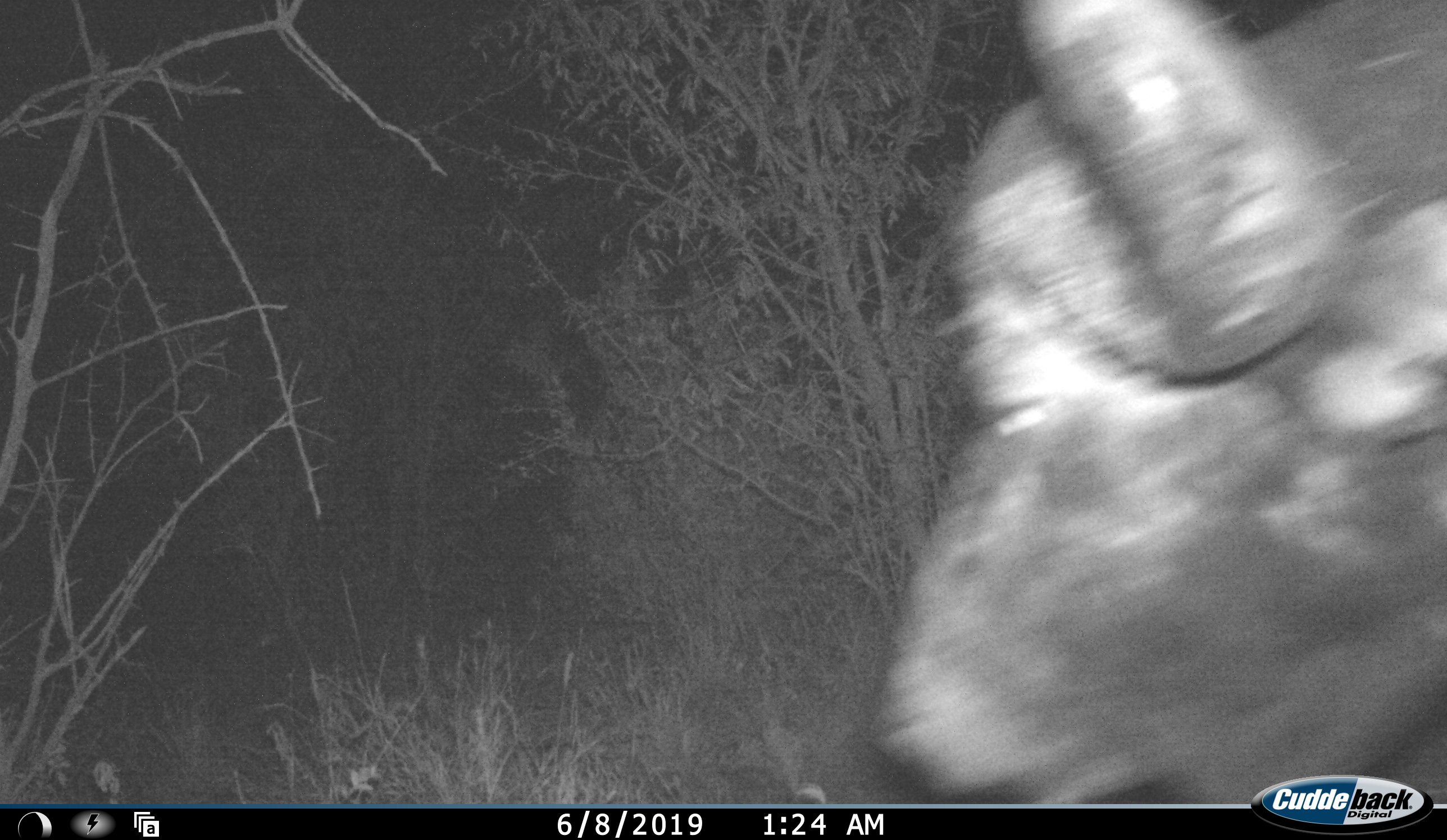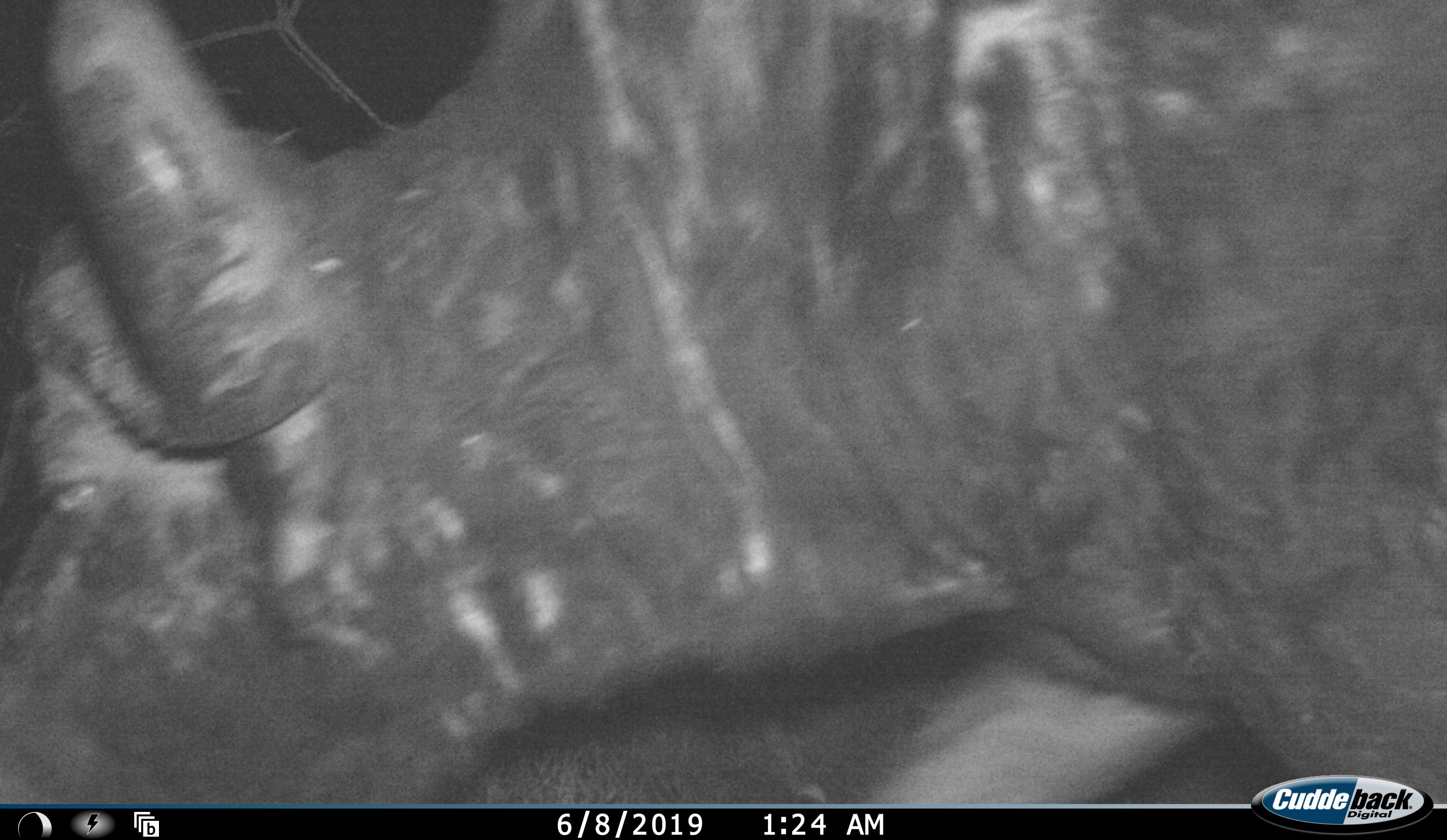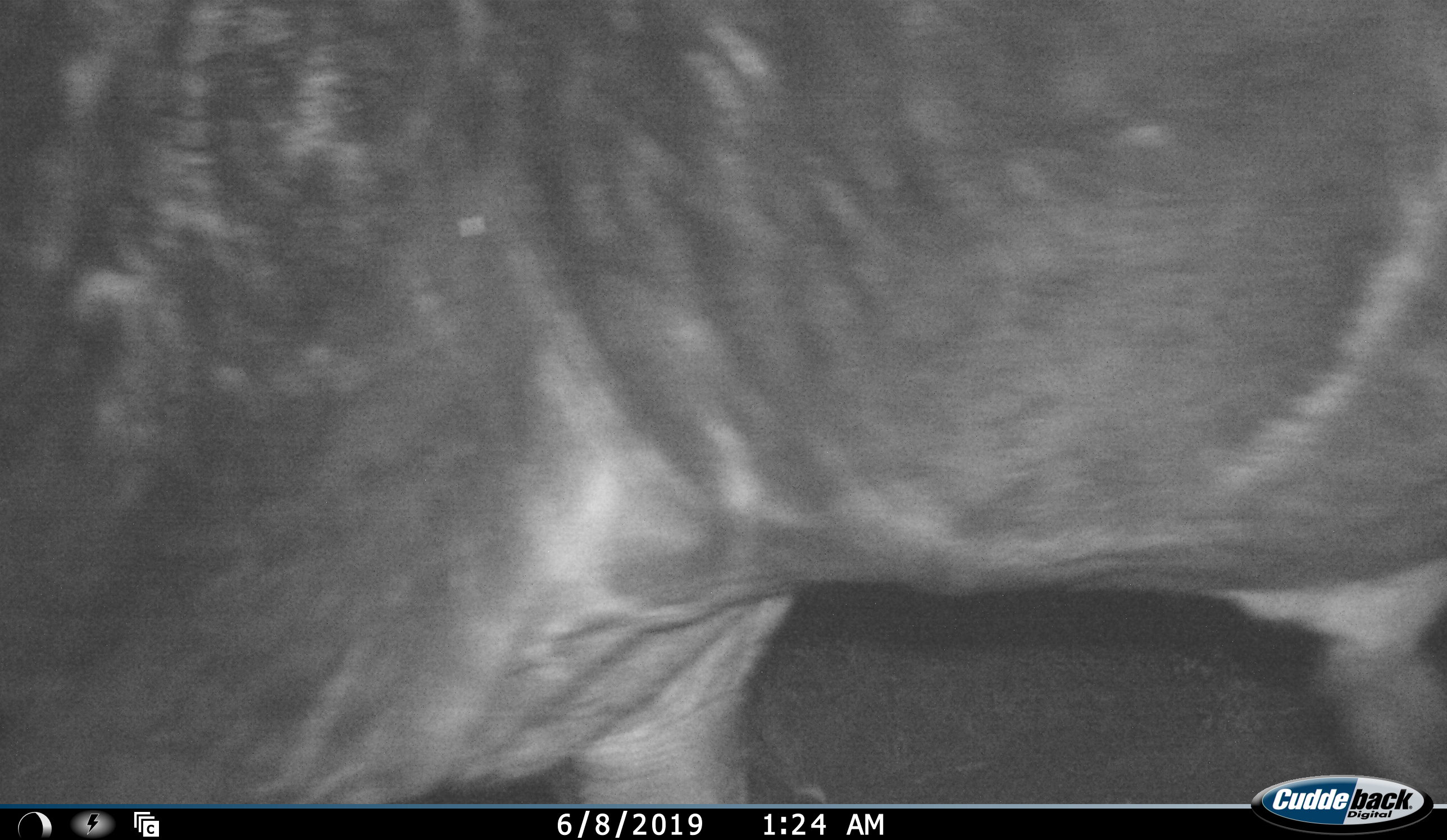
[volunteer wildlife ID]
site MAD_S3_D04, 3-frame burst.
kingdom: Animalia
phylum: Chordata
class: Mammalia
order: Artiodactyla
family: Bovidae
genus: Syncerus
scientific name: Syncerus caffer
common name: african buffalo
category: buffalo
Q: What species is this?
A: Buffalo (african buffalo) (Syncerus caffer).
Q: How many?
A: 1.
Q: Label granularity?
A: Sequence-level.